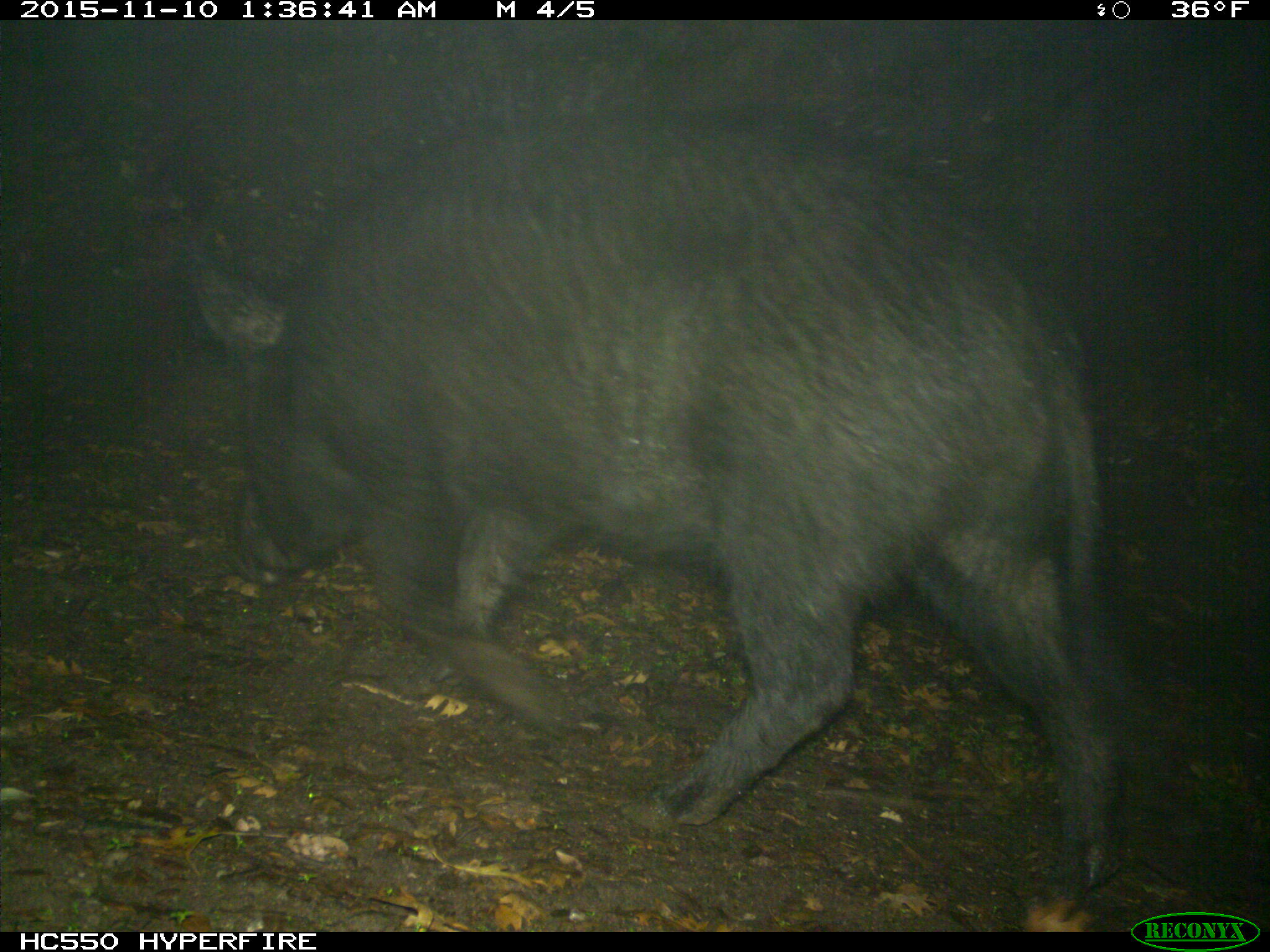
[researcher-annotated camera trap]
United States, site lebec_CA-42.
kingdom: Animalia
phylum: Chordata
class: Mammalia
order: Artiodactyla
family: Suidae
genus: Sus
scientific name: Sus scrofa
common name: wild boar